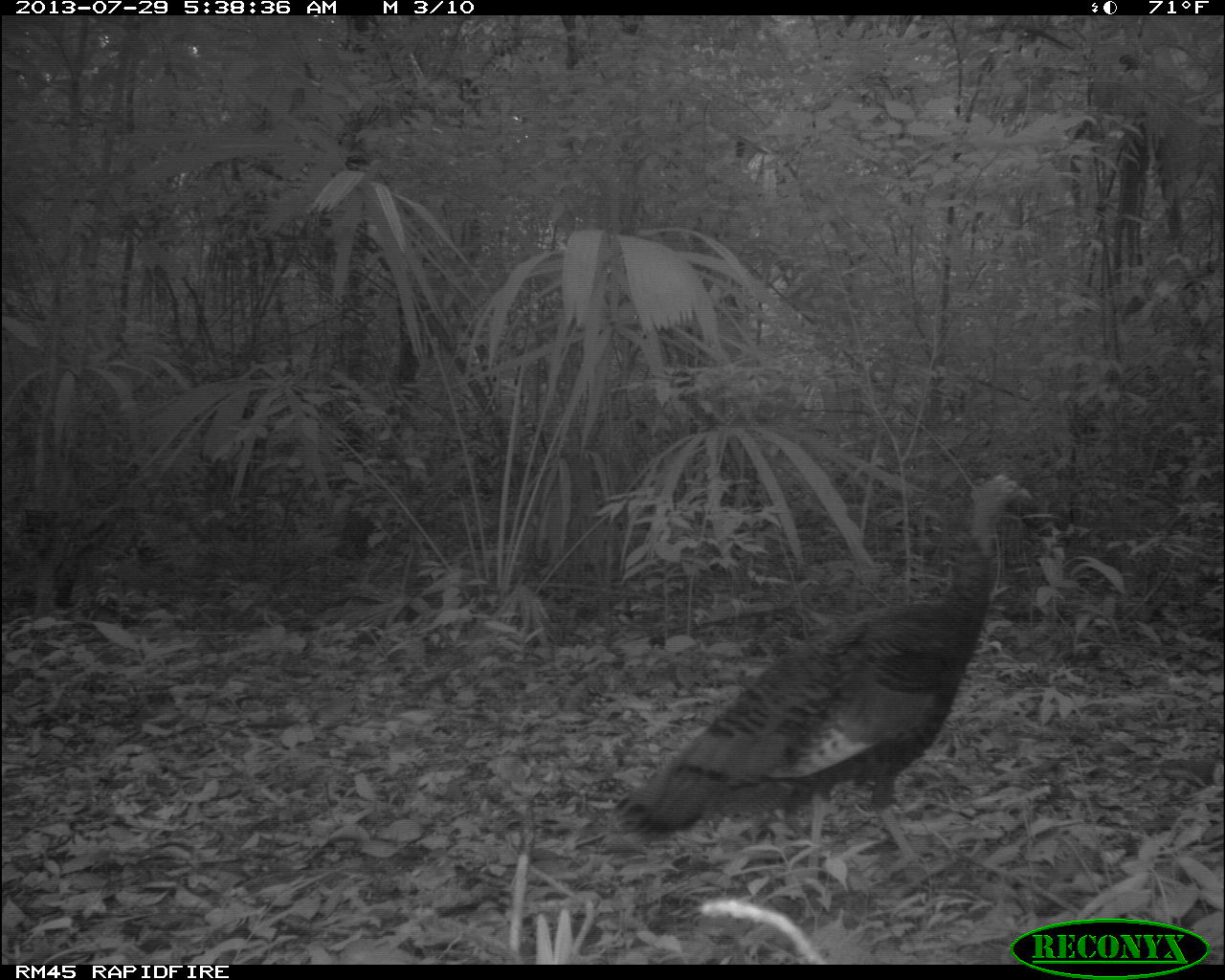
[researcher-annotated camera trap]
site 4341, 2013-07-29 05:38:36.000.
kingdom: Animalia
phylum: Chordata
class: Aves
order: Galliformes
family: Phasianidae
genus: Meleagris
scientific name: Meleagris ocellata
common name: ocellated turkey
Meleagris ocellata (ocellated turkey), count 2.